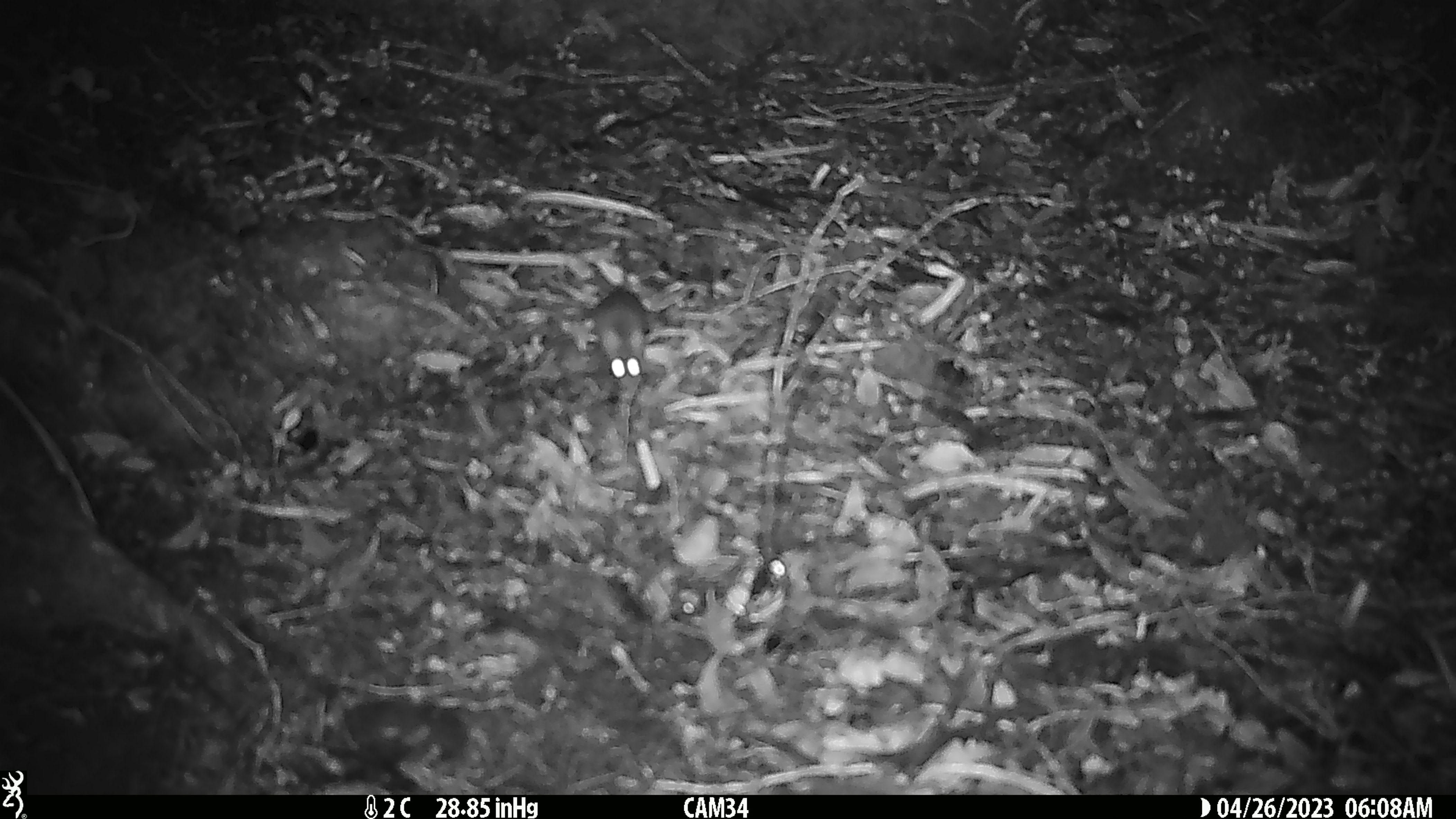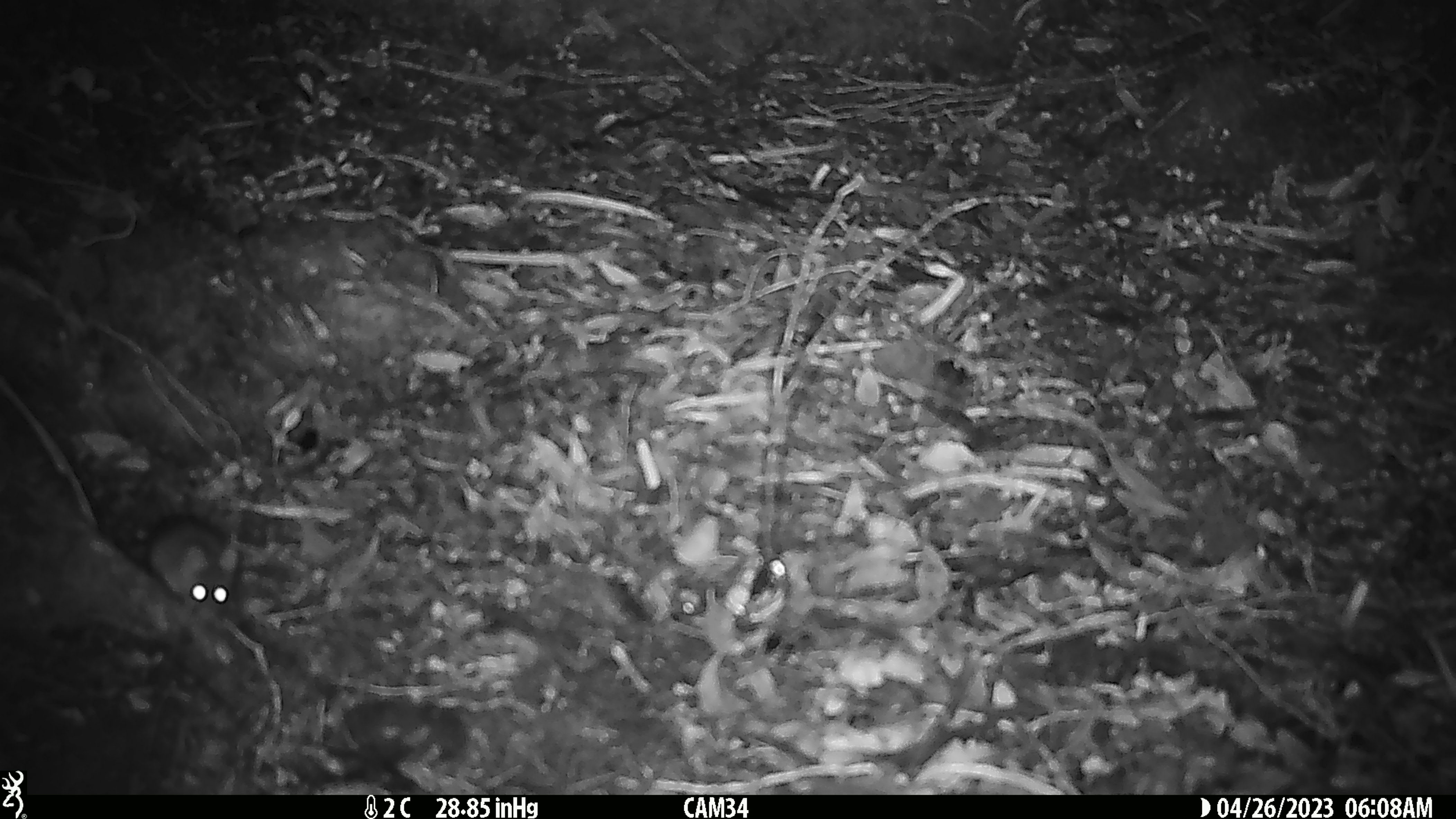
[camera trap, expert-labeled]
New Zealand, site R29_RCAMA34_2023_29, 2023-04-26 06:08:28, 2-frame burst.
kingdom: Animalia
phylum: Chordata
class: Mammalia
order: Rodentia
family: Muridae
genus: Mus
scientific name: Mus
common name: mouse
Mouse (Mus).